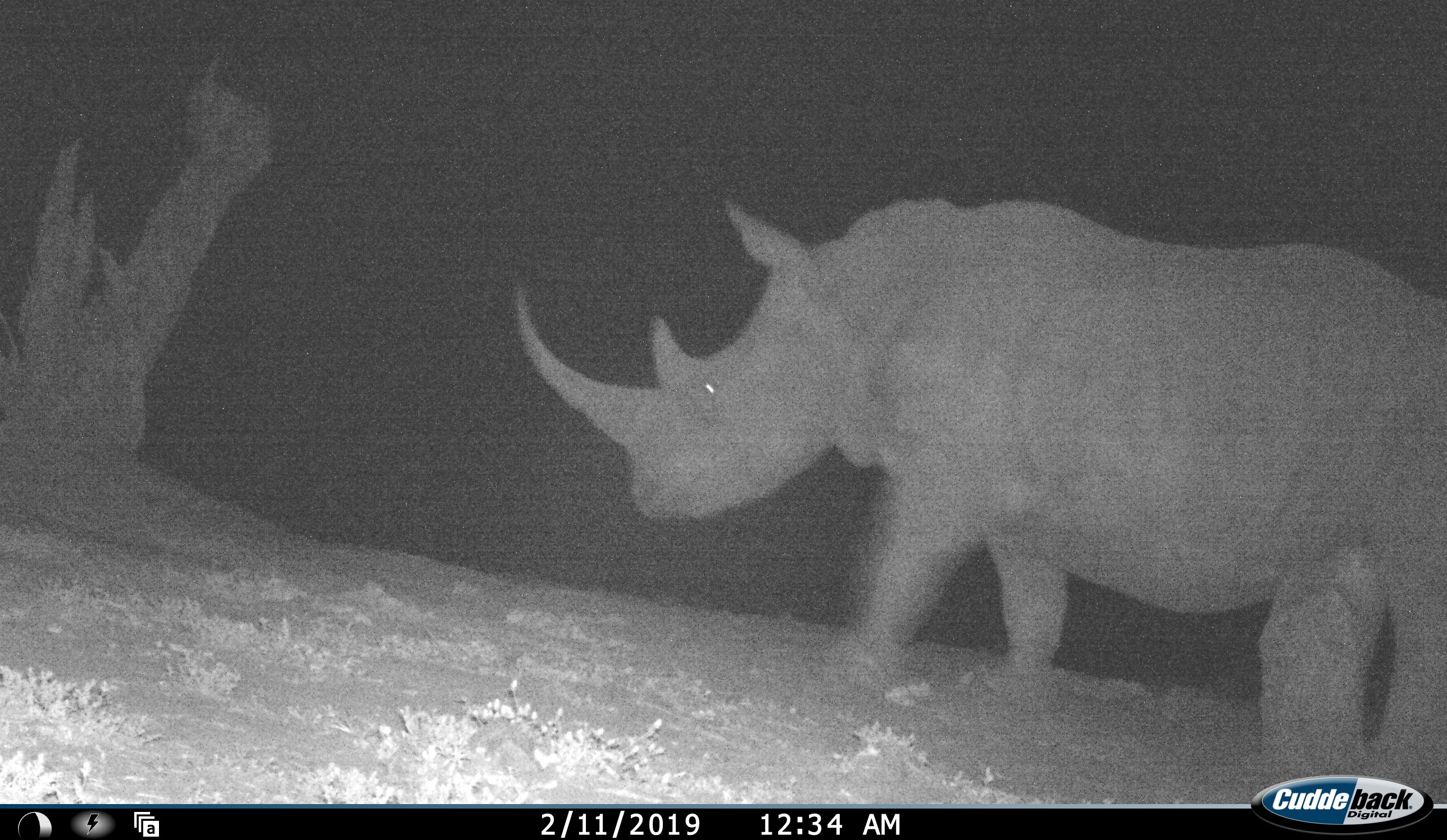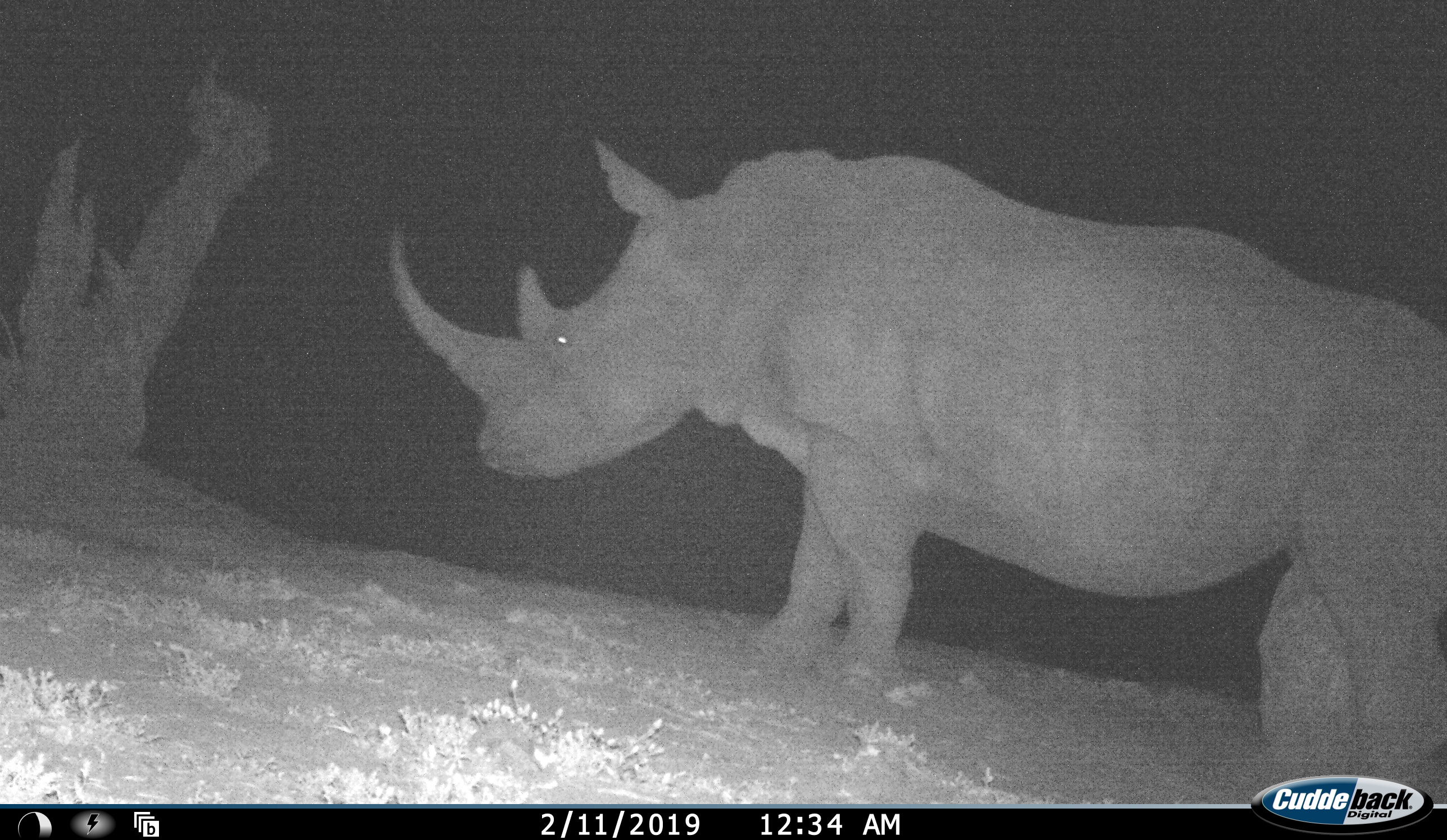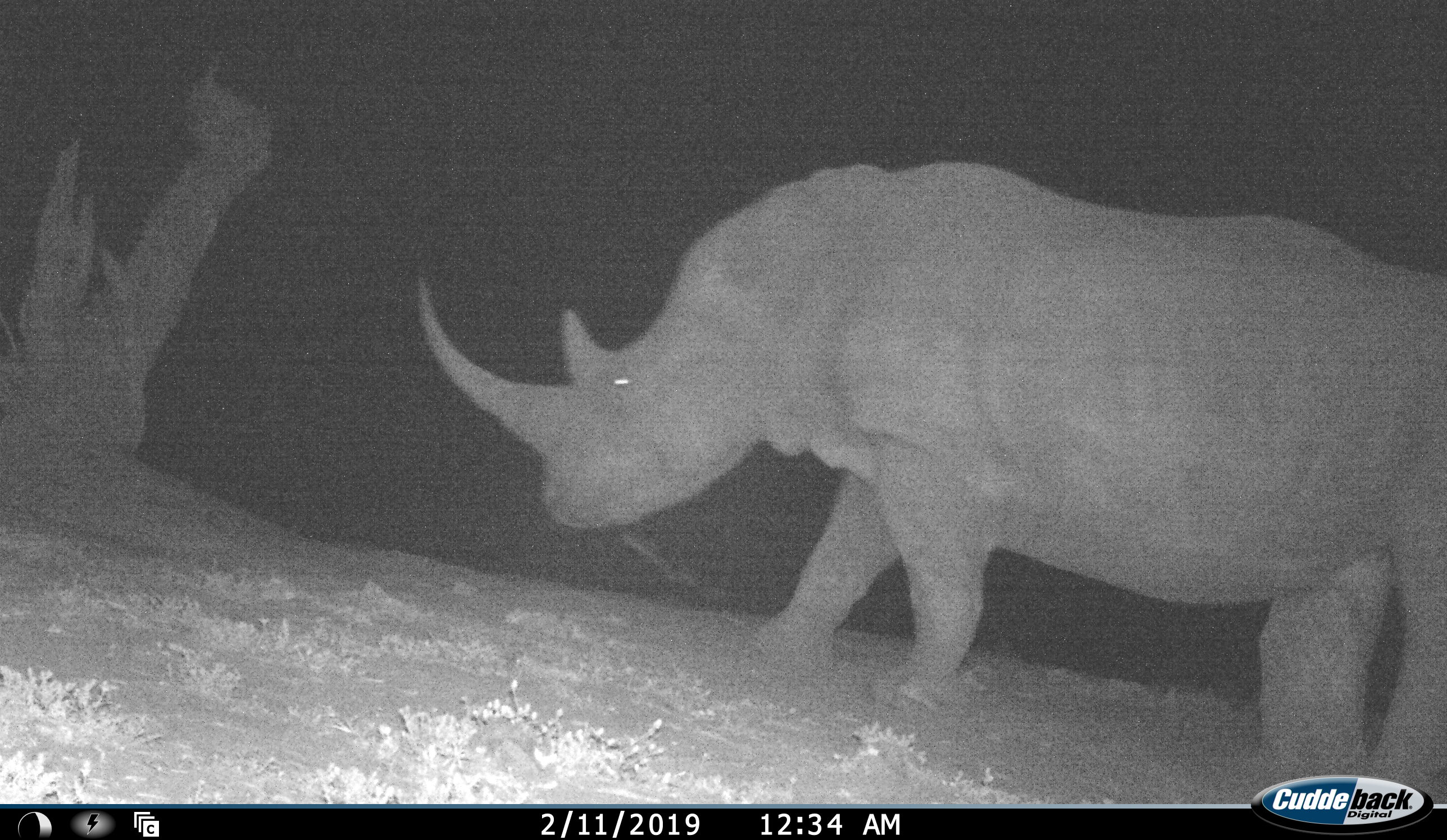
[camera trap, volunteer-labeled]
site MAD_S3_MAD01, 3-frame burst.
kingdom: Animalia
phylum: Chordata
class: Mammalia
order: Perissodactyla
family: Rhinocerotidae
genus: Ceratotherium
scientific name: Ceratotherium simum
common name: white rhinoceros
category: rhinoceroswhite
Rhinoceroswhite (white rhinoceros) (Ceratotherium simum), count 1. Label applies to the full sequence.